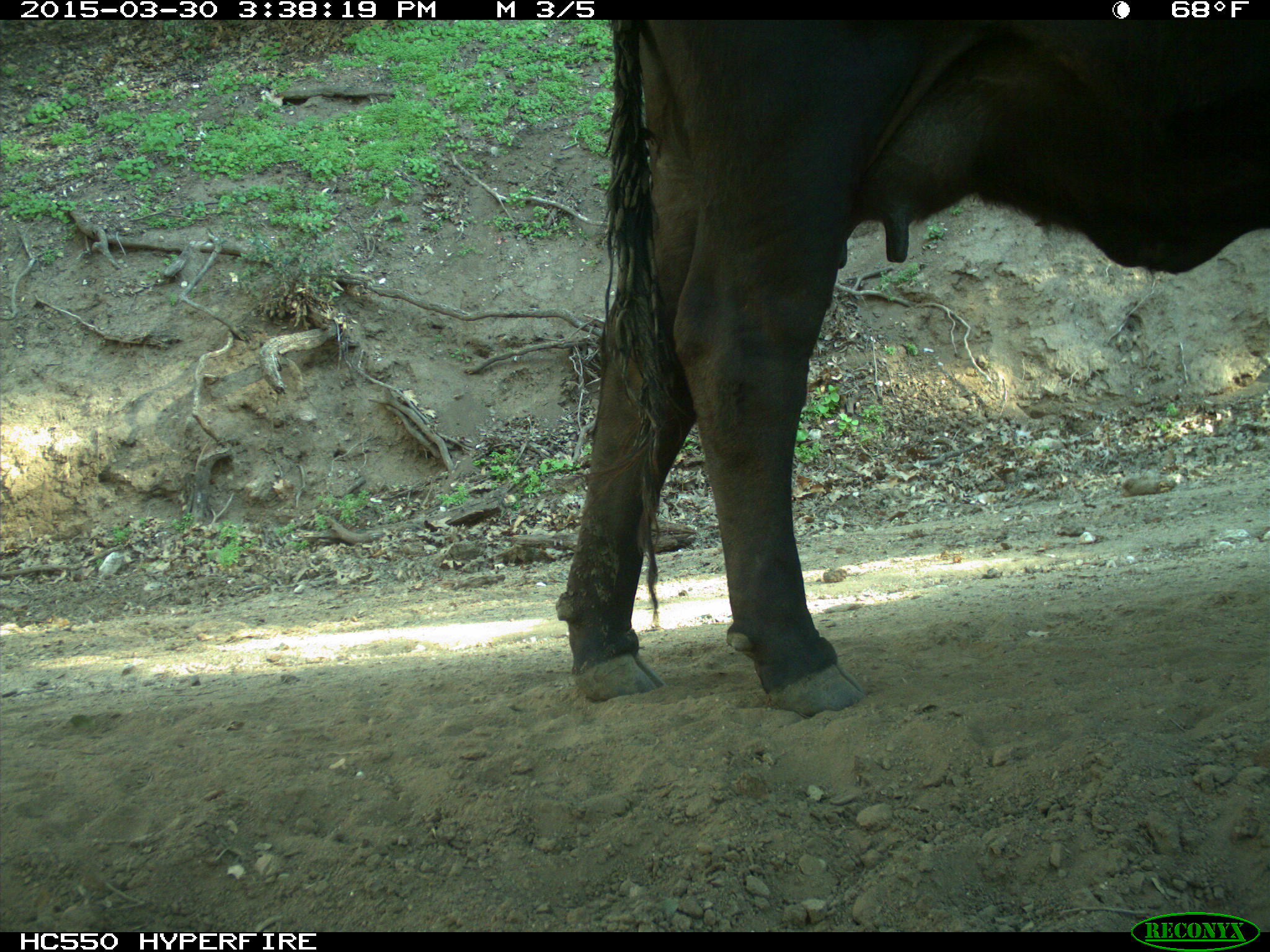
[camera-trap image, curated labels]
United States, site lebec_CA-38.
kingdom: Animalia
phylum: Chordata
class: Mammalia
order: Artiodactyla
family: Bovidae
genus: Bos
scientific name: Bos taurus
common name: domestic cow